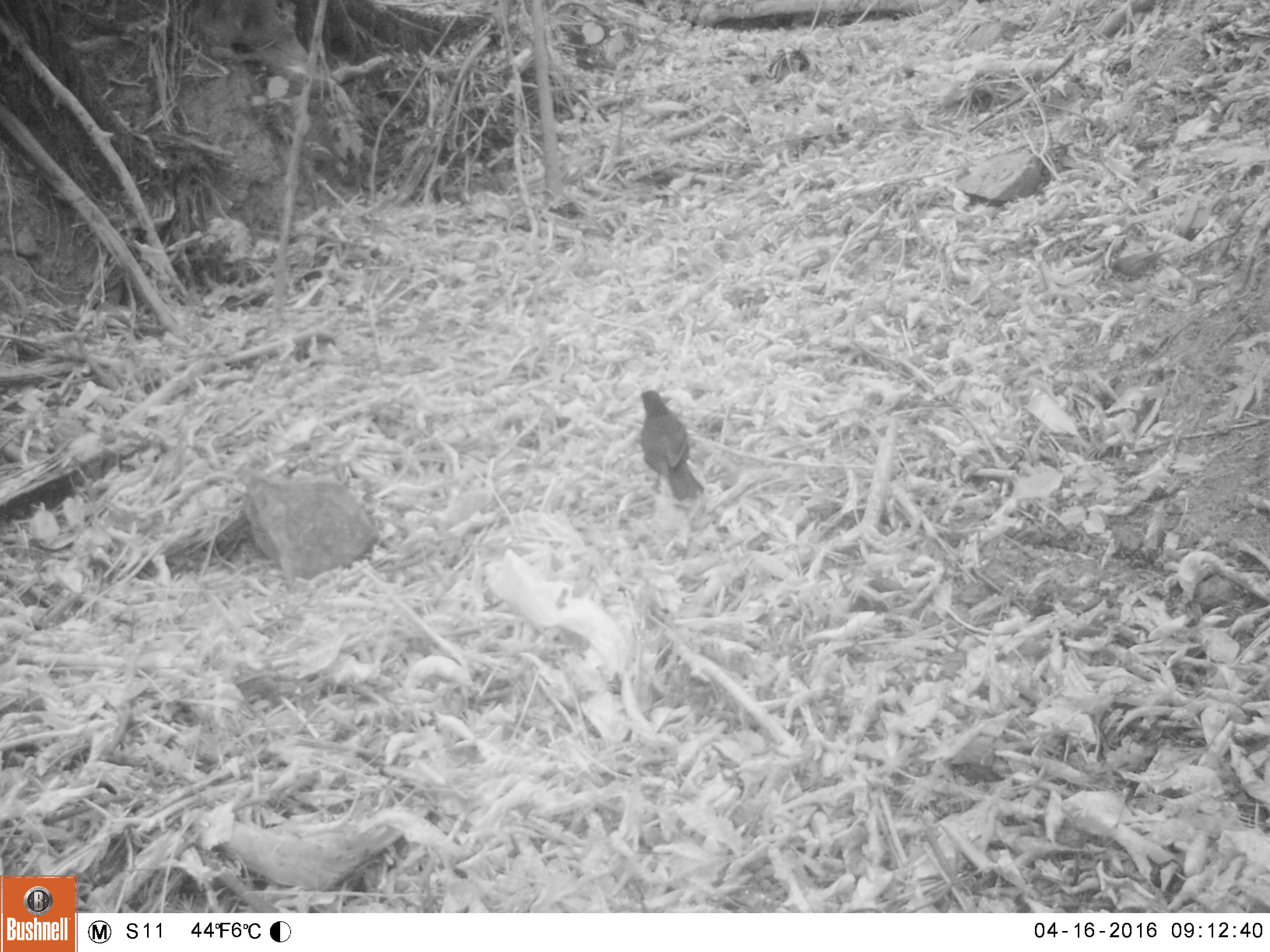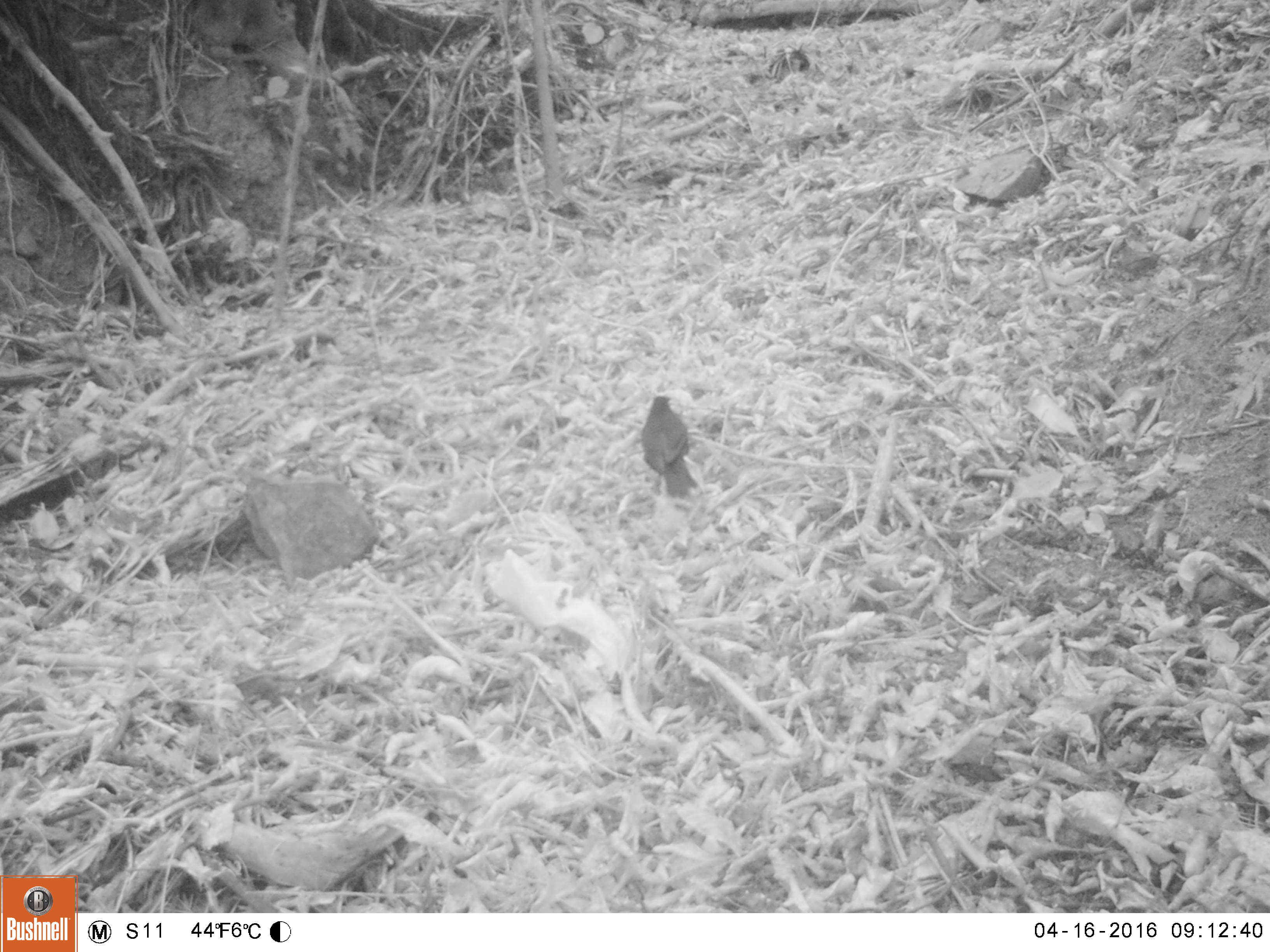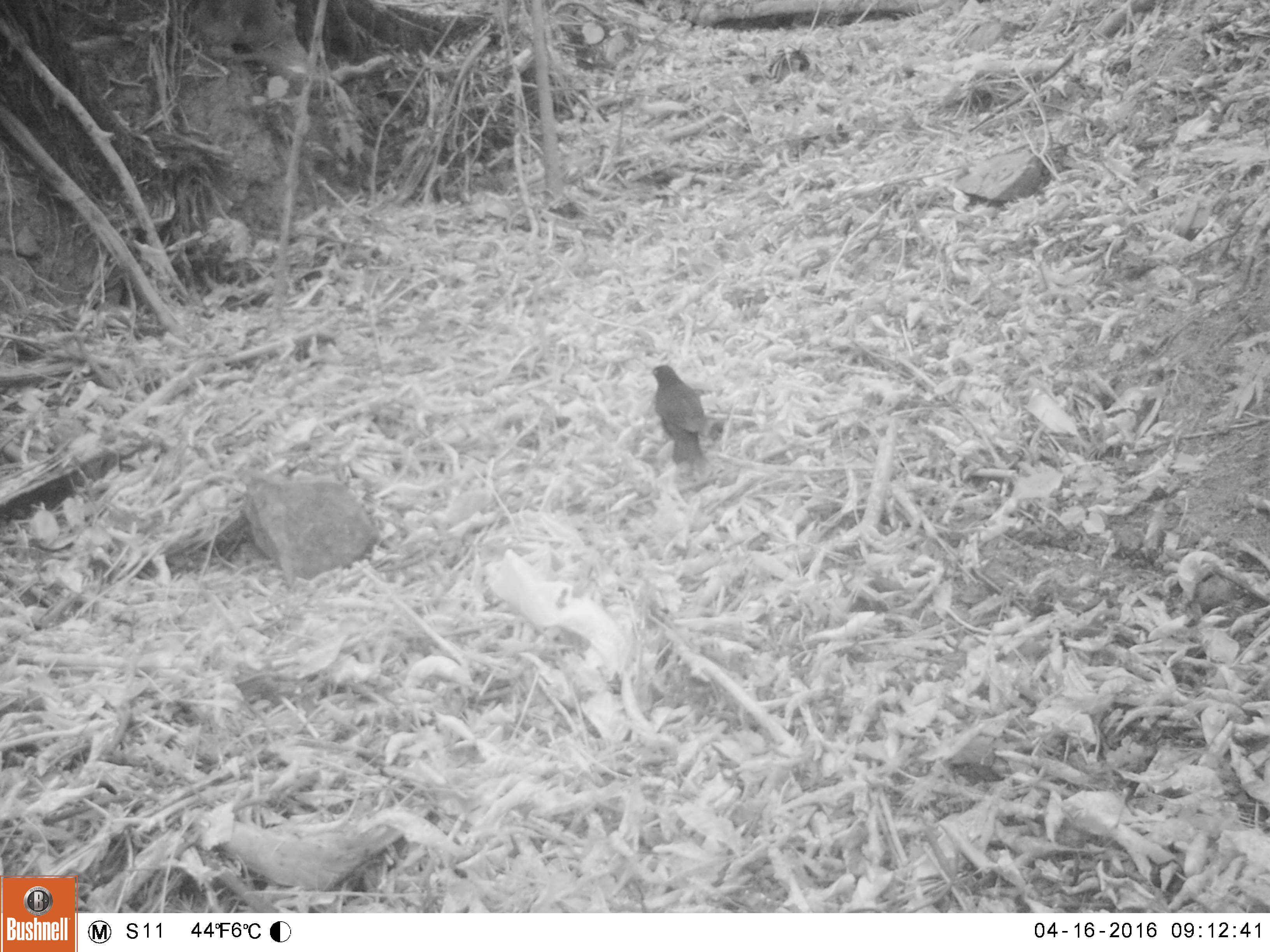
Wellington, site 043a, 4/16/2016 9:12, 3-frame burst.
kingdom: Animalia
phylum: Chordata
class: Aves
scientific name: Aves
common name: bird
Bird (Aves).